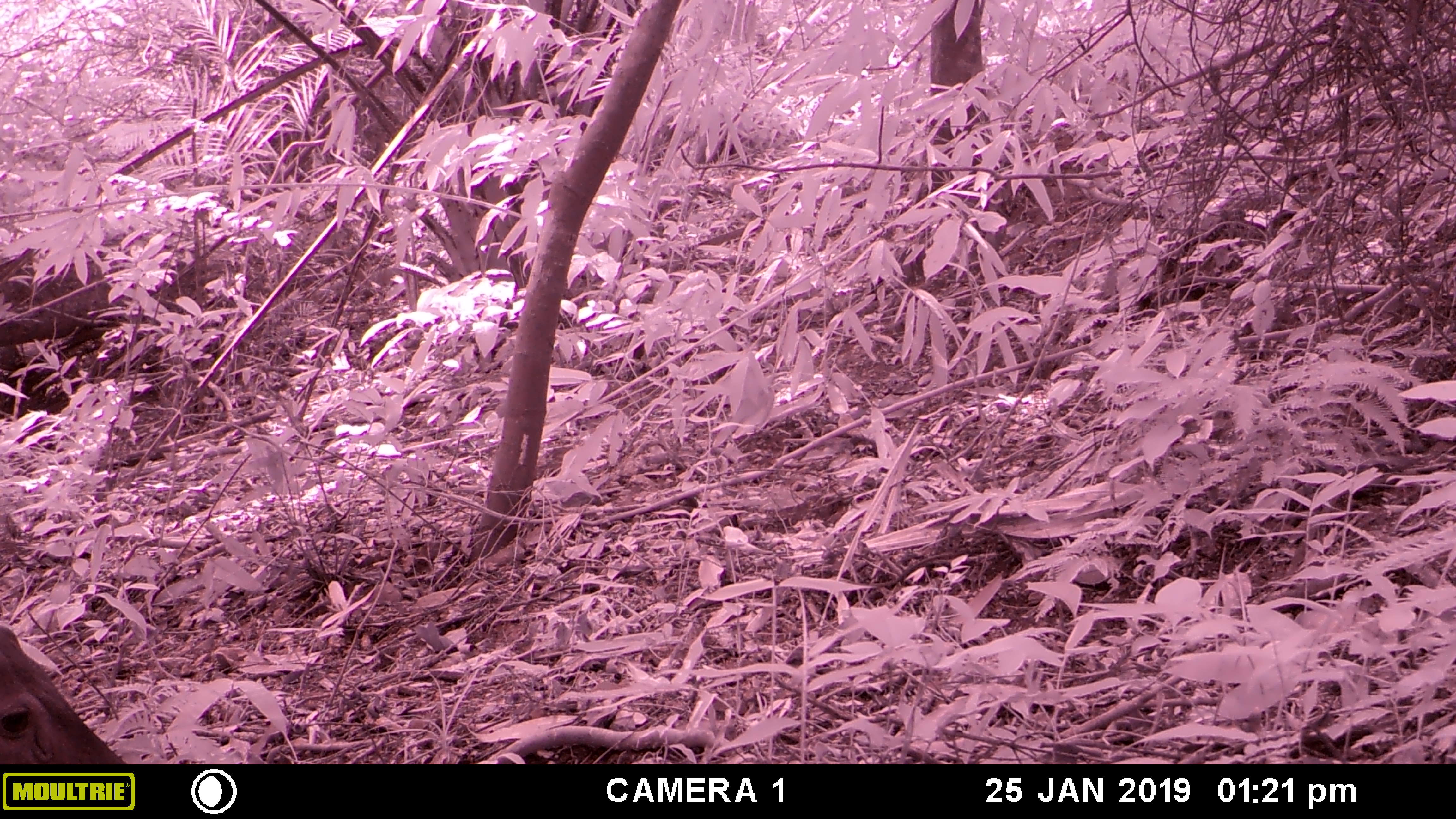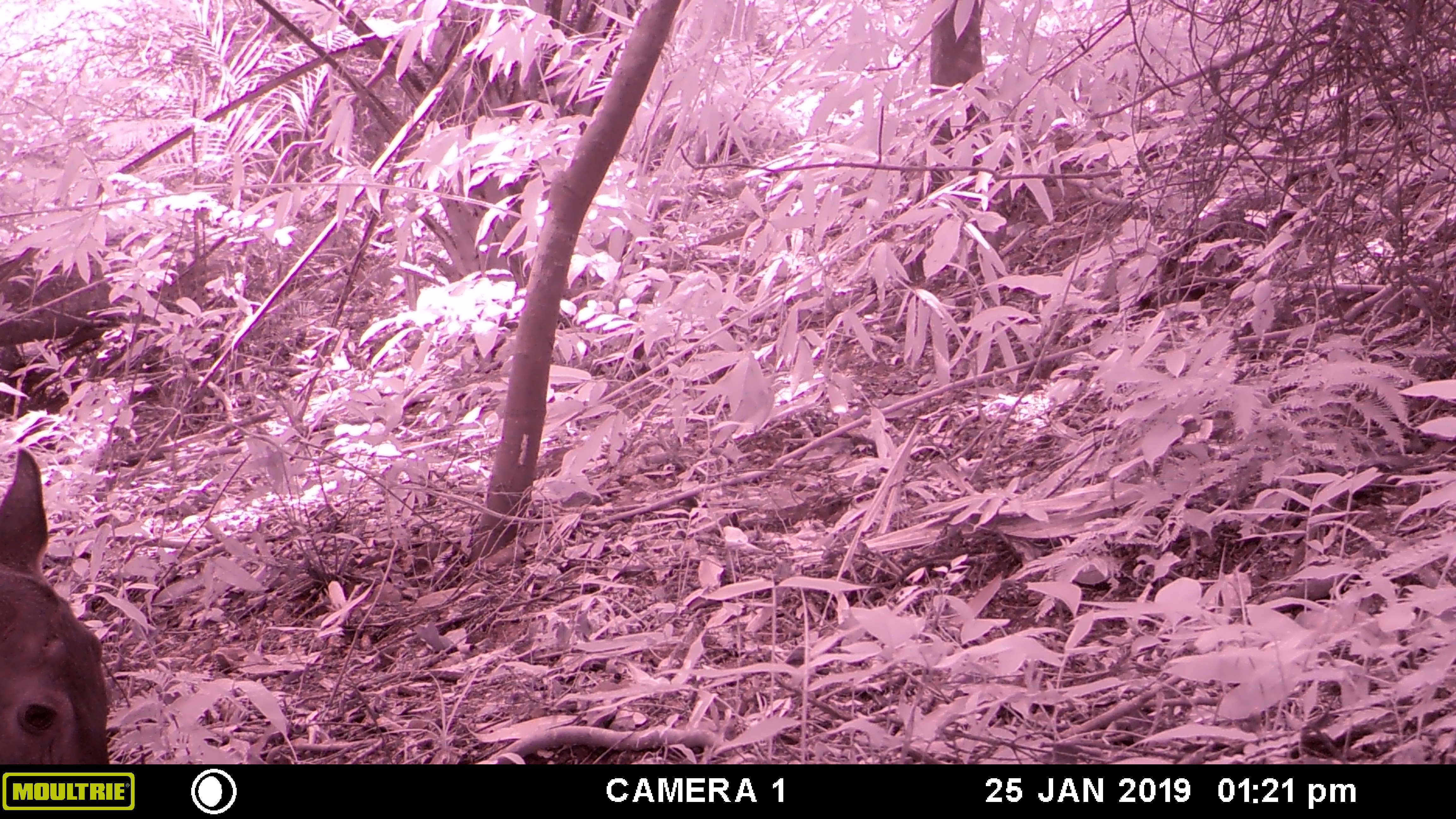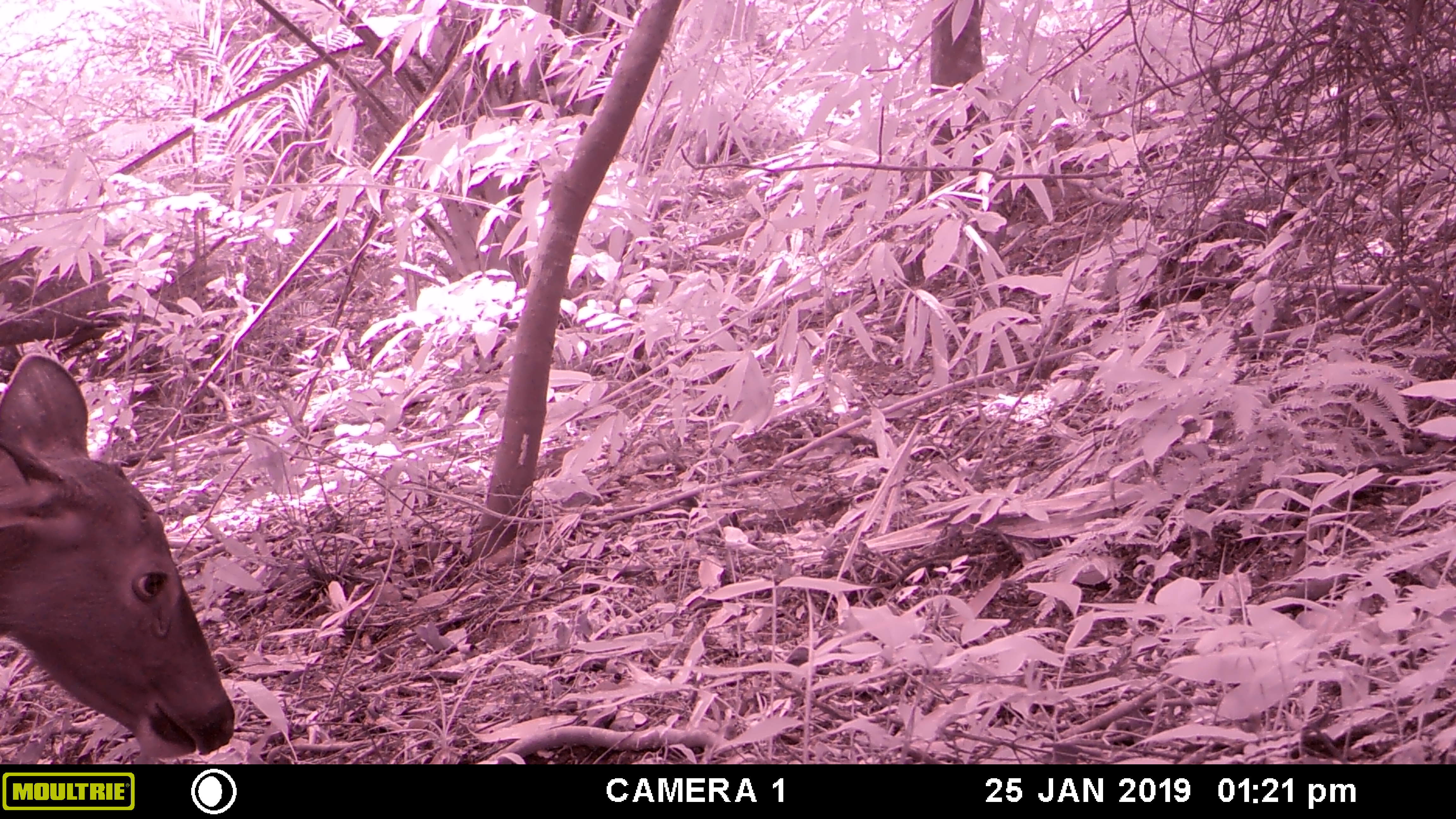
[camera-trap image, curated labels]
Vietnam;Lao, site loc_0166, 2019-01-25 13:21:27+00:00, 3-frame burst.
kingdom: Animalia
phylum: Chordata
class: Mammalia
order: Artiodactyla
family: Cervidae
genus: Rusa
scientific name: Rusa unicolor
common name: sambar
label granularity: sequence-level